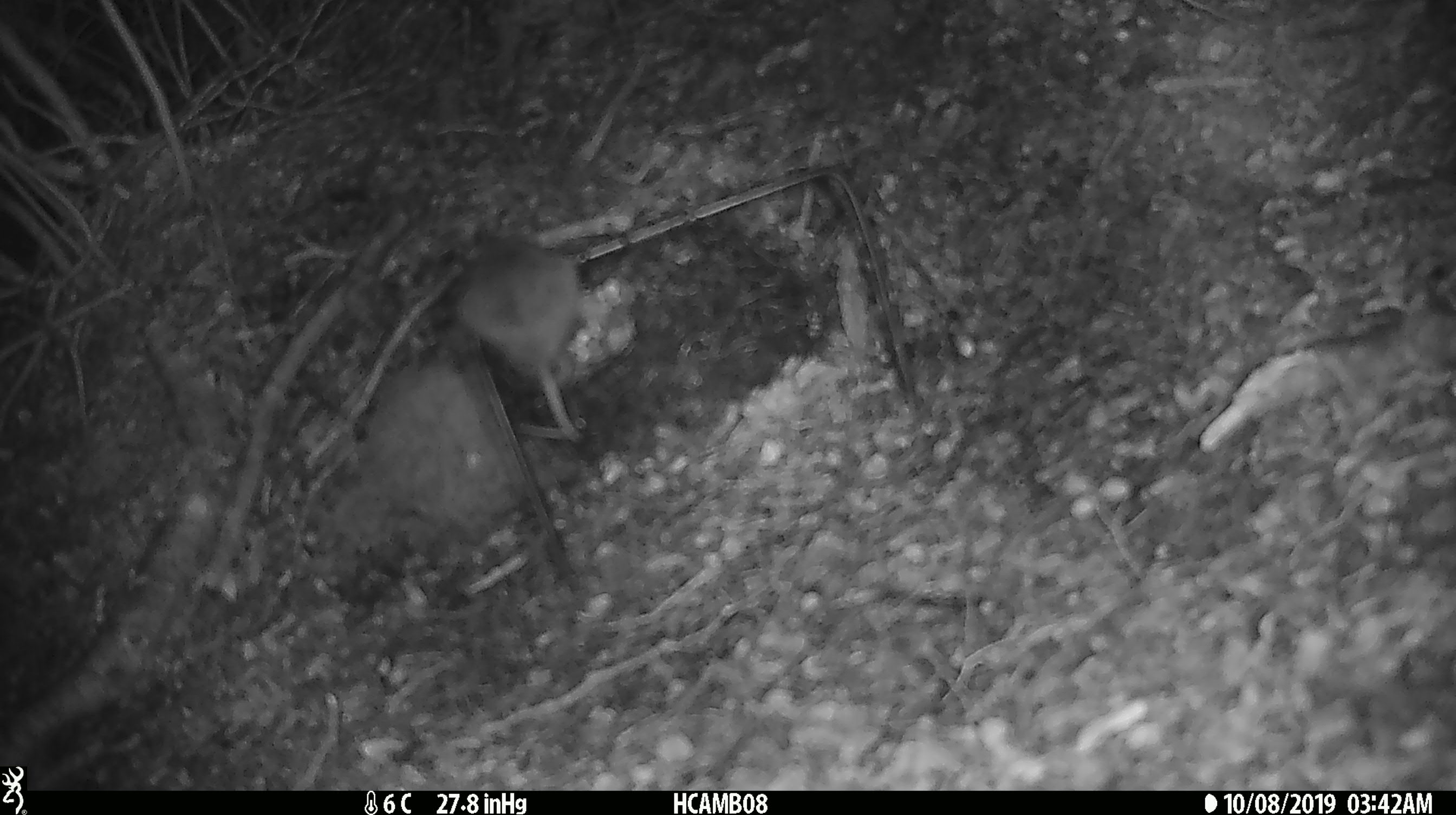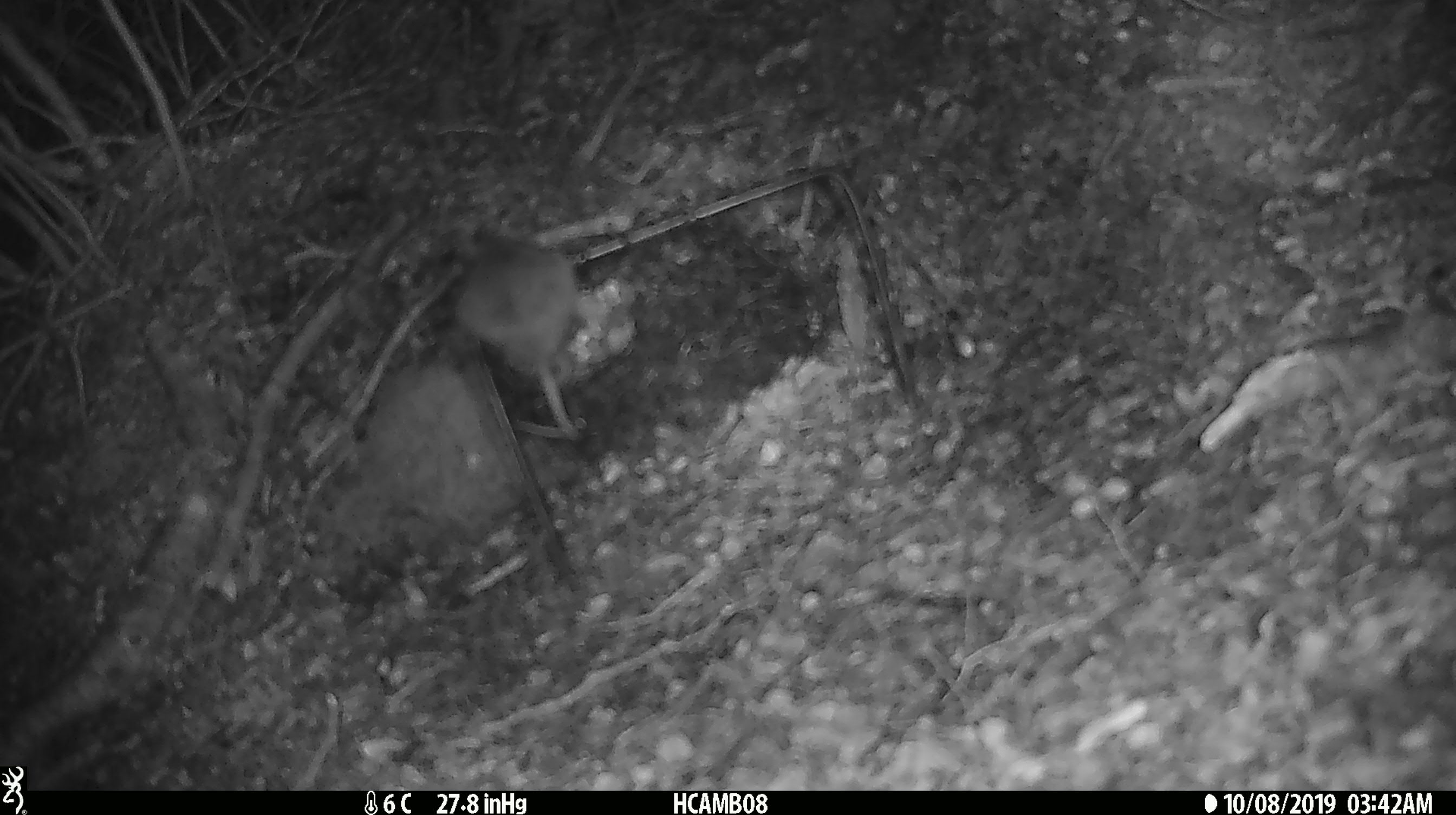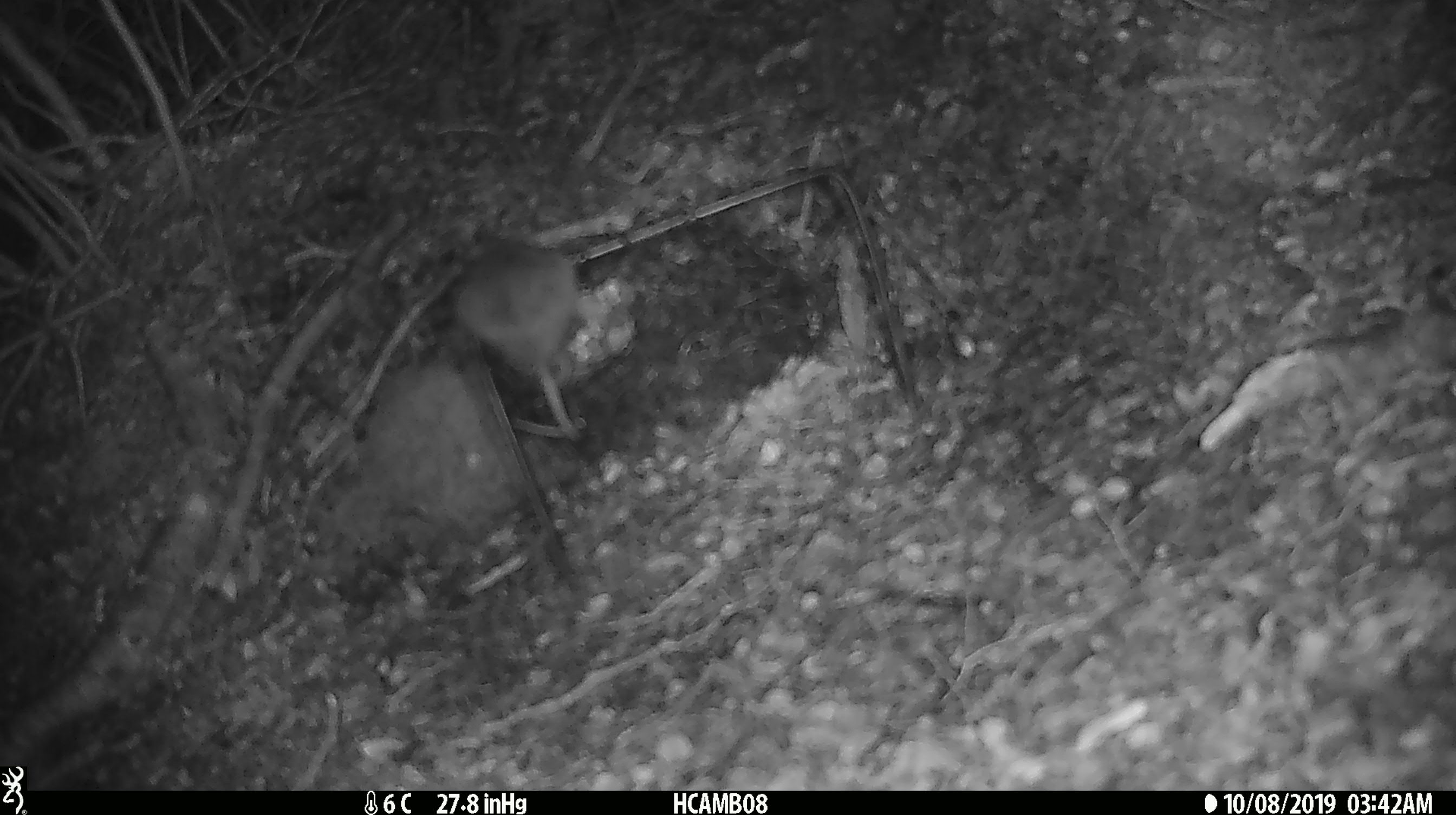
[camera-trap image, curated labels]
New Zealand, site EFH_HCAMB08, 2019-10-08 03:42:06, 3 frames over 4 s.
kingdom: Animalia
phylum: Chordata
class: Mammalia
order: Rodentia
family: Muridae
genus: Mus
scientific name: Mus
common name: mouse